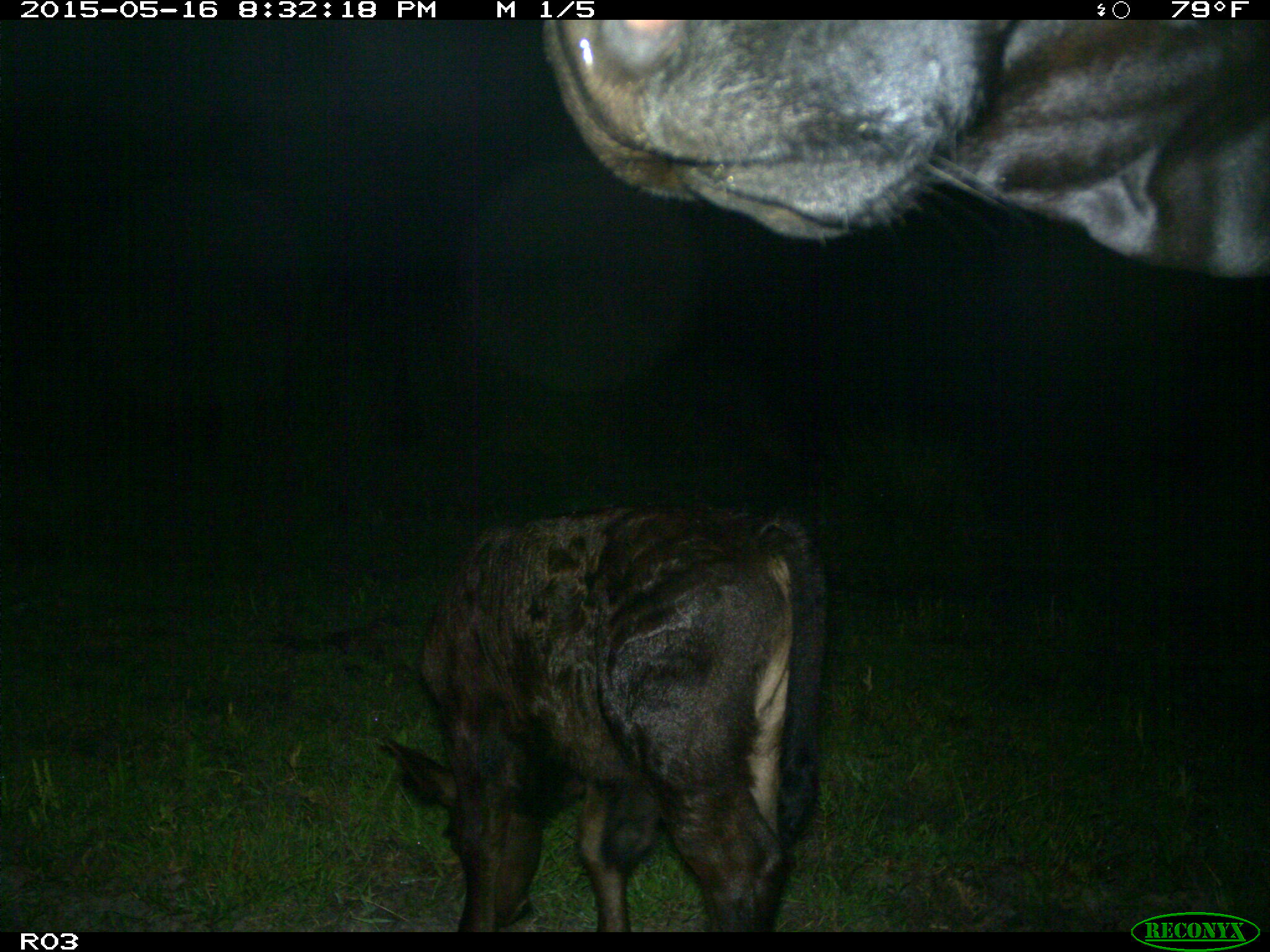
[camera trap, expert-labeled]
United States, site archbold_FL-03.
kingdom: Animalia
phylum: Chordata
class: Mammalia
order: Artiodactyla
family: Bovidae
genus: Bos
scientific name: Bos taurus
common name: domestic cow